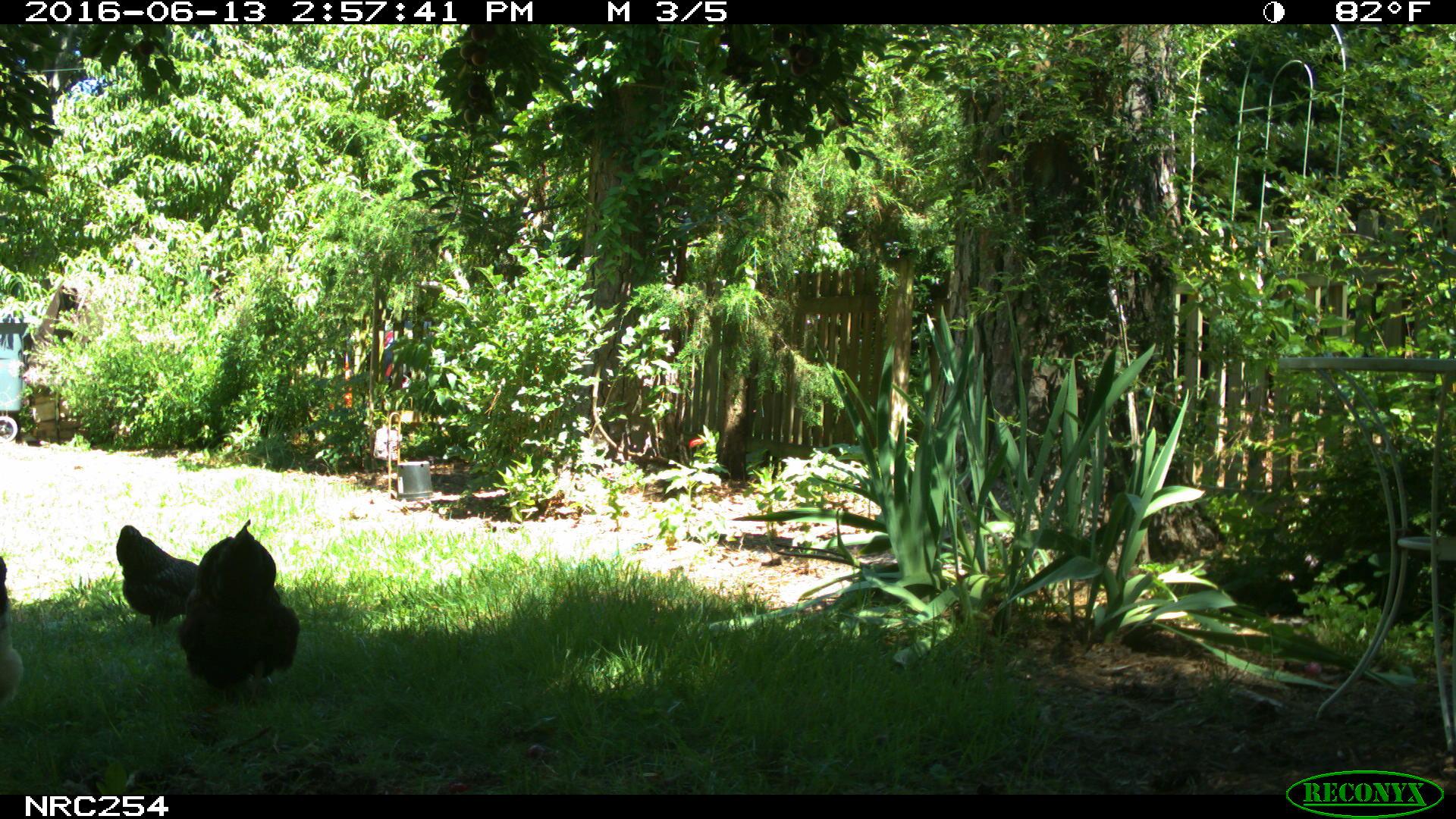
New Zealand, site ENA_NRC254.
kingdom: Animalia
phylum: Chordata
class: Aves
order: Galliformes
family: Phasianidae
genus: Gallus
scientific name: Gallus gallus domesticus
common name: chicken